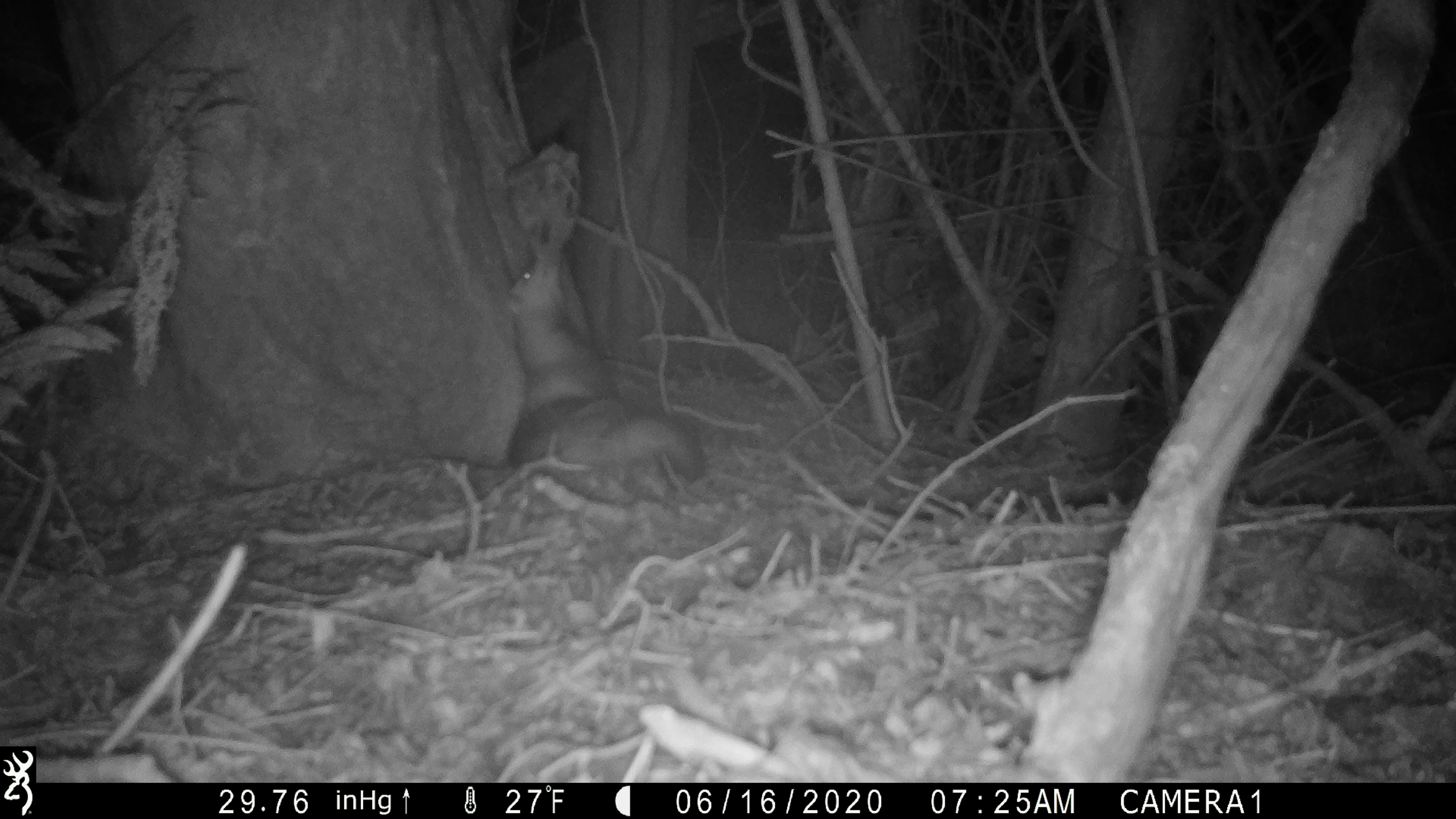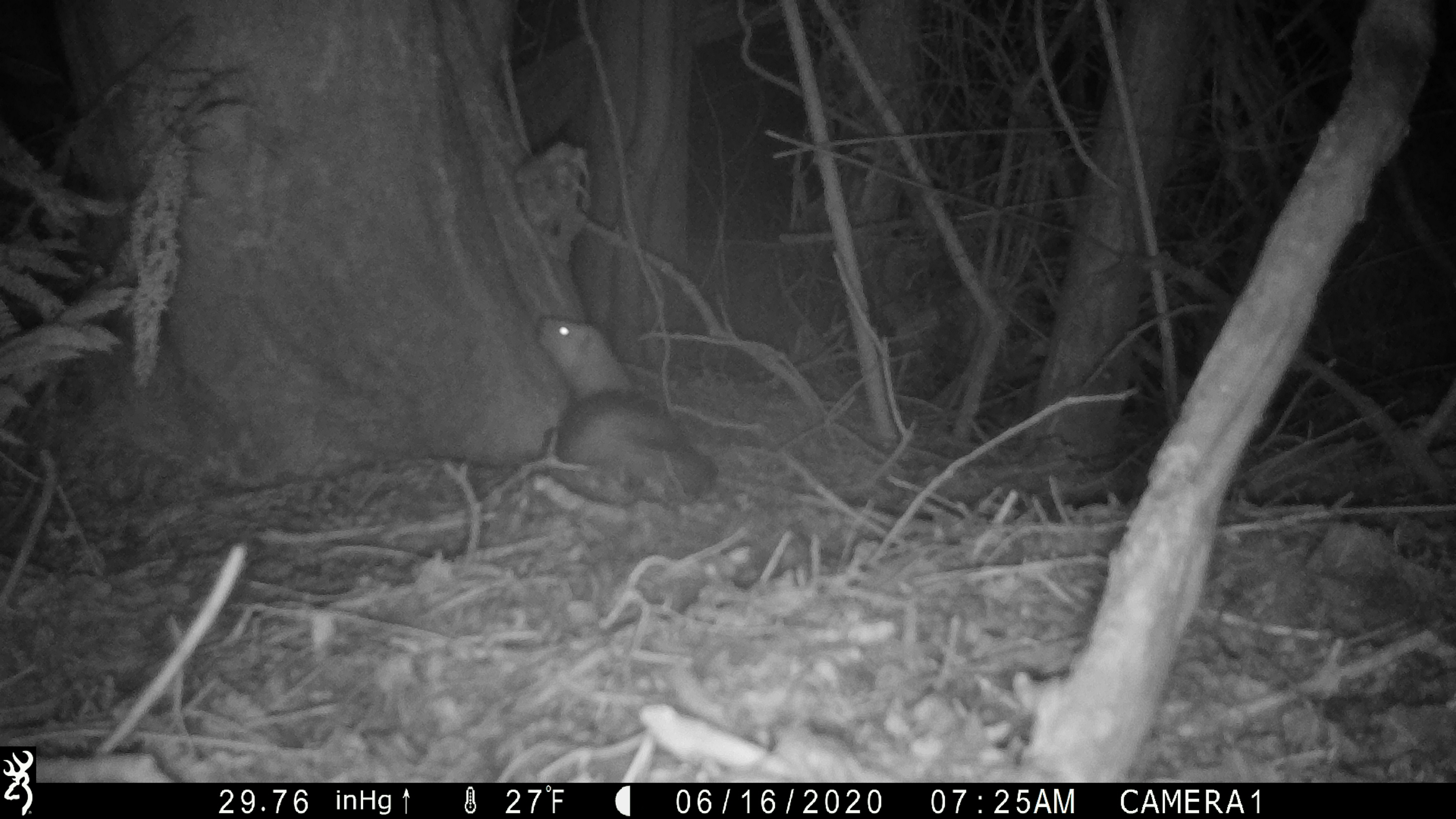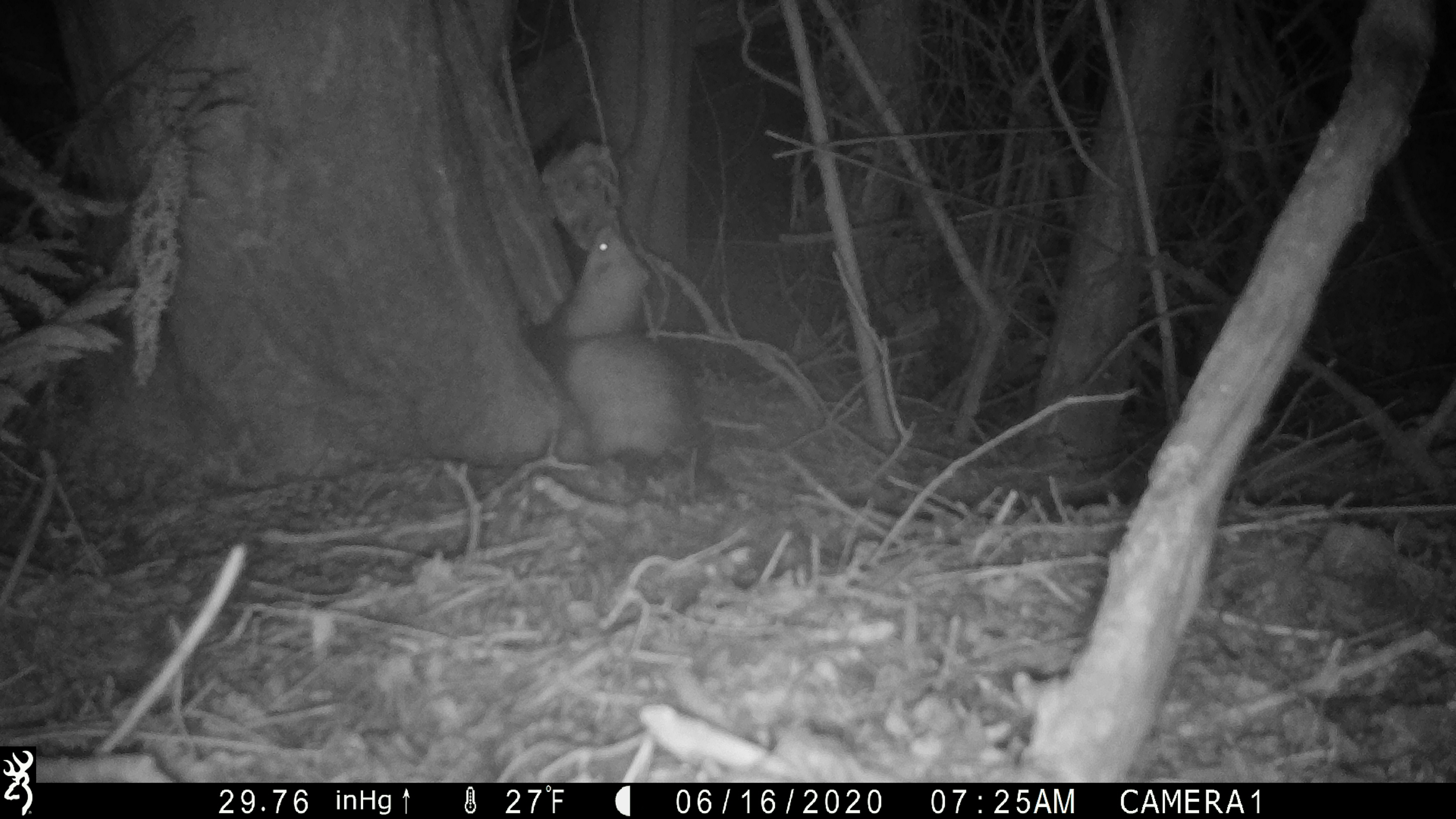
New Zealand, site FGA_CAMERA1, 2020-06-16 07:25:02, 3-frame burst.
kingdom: Animalia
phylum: Chordata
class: Mammalia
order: Carnivora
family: Mustelidae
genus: Mustela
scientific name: Mustela furo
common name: ferret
Ferret (Mustela furo).